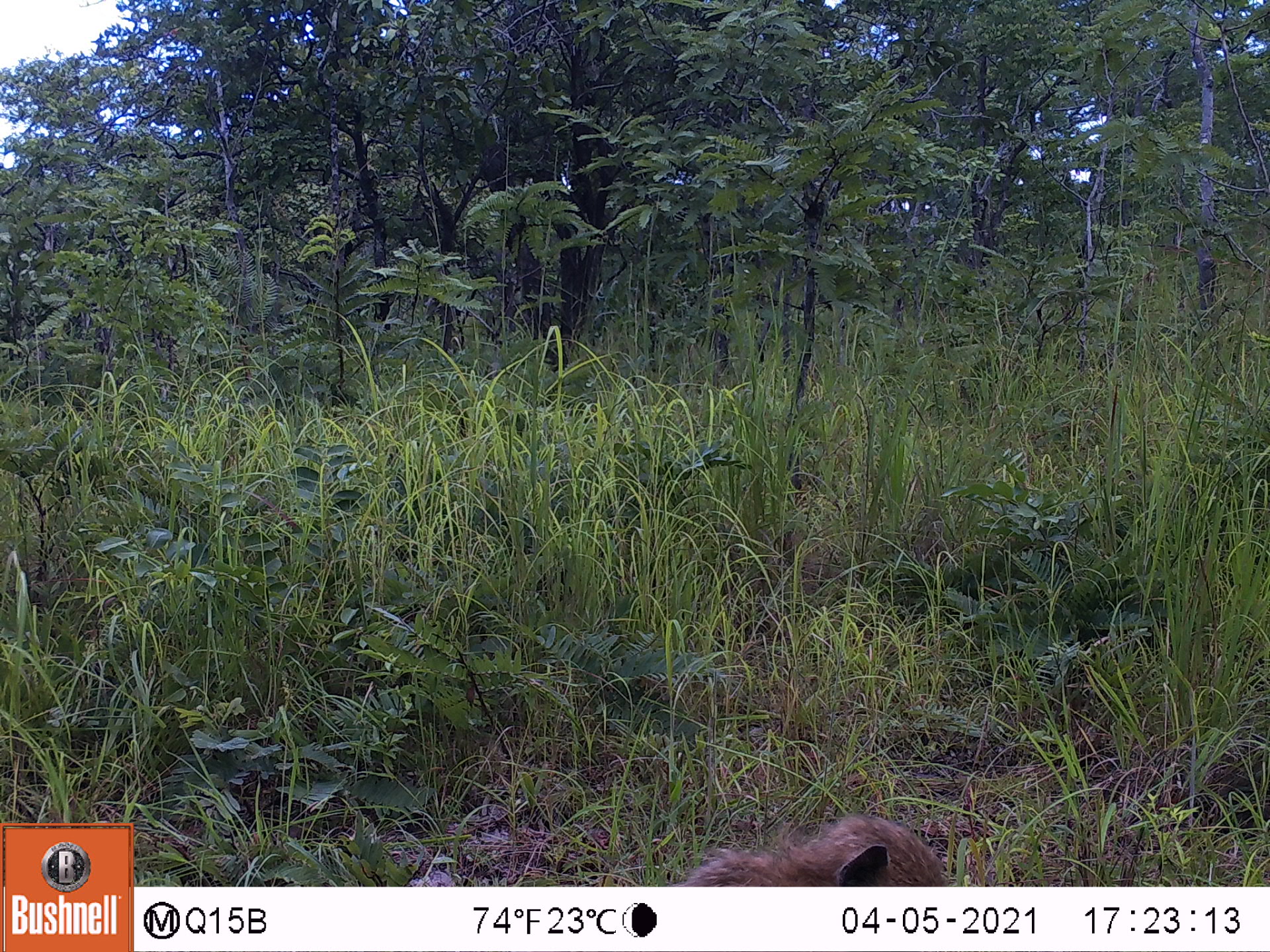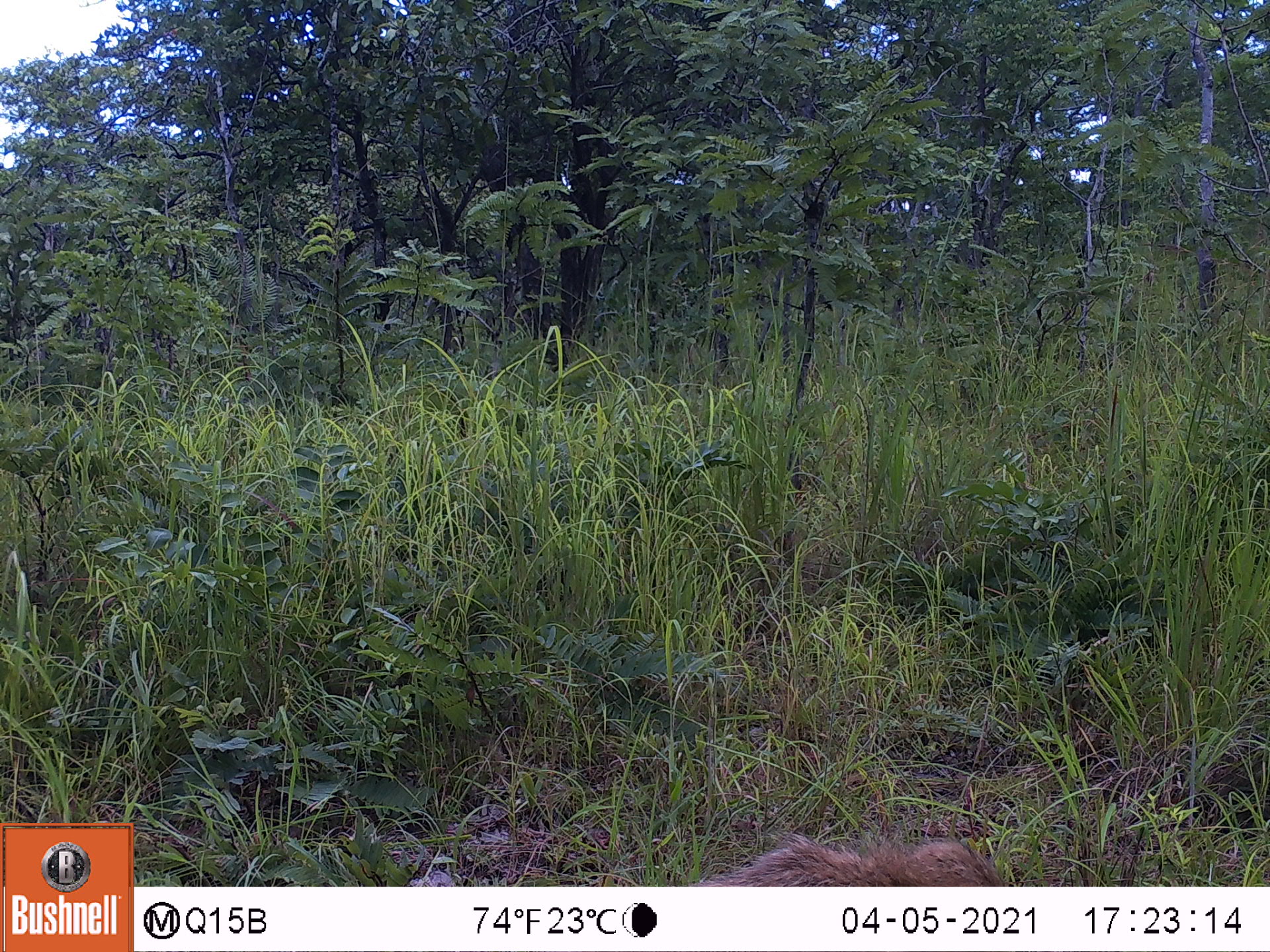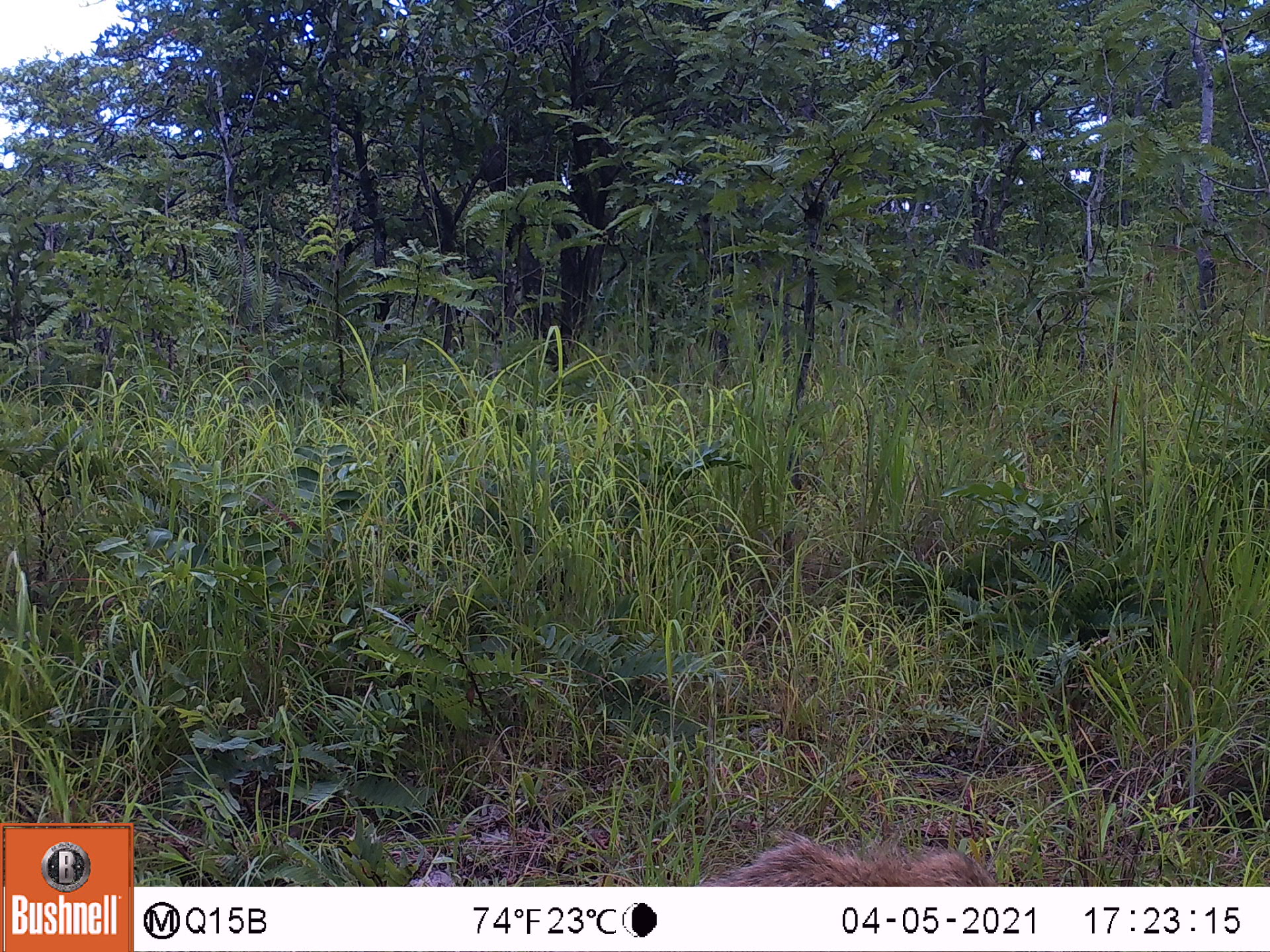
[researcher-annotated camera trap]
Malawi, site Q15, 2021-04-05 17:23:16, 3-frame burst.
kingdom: Animalia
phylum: Chordata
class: Mammalia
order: Primates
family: Cercopithecidae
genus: Papio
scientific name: Papio cynocephalus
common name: yellow baboon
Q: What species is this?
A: Yellow baboon (Papio cynocephalus).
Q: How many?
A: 1.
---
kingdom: Animalia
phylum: Chordata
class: Mammalia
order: Artiodactyla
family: Suidae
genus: Phacochoerus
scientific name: Phacochoerus africanus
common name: common warthog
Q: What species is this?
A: Common warthog (Phacochoerus africanus).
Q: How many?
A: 1.